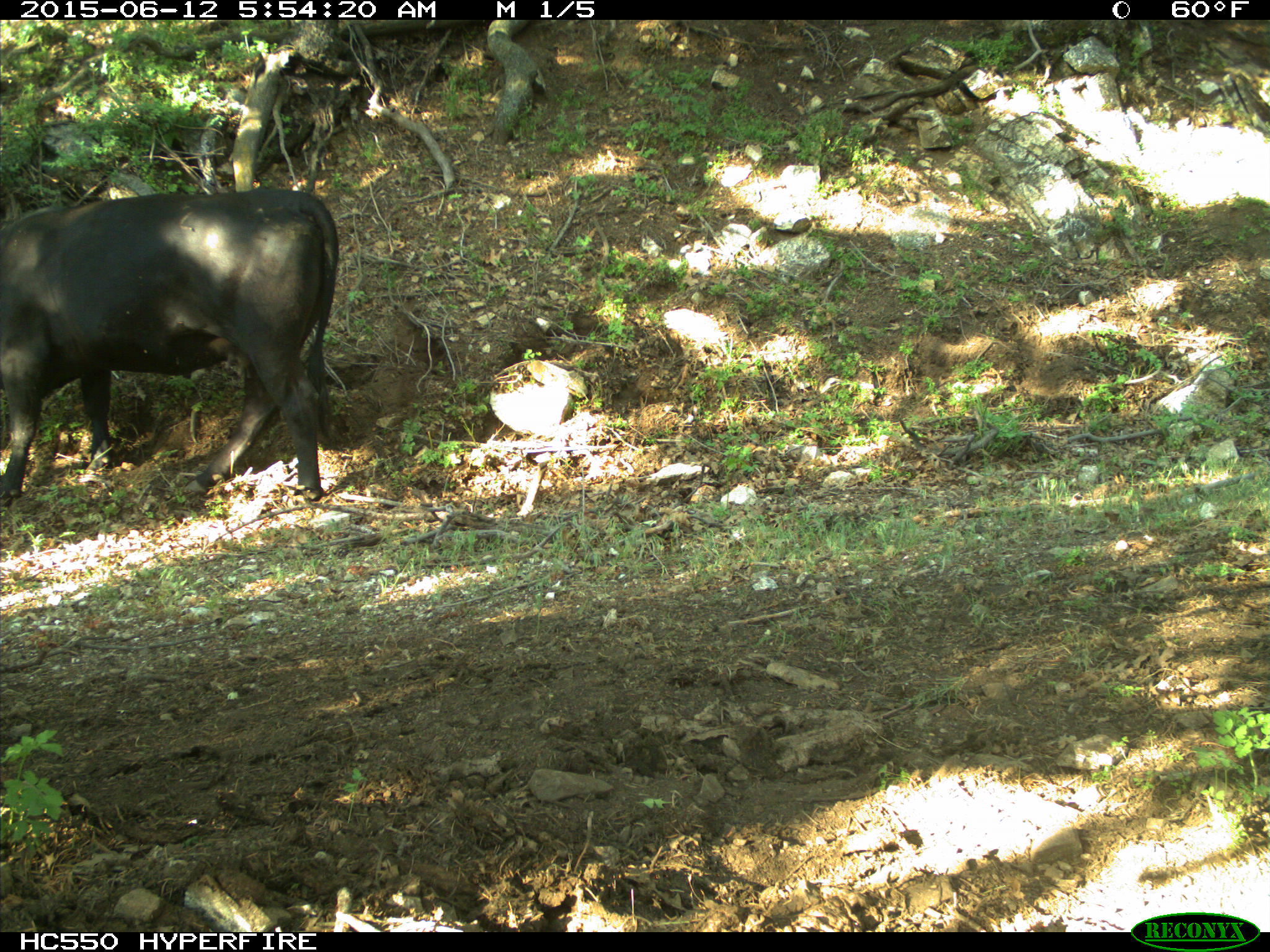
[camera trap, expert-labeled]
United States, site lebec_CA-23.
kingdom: Animalia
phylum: Chordata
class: Mammalia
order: Artiodactyla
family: Bovidae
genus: Bos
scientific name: Bos taurus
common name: domestic cow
Bos taurus (domestic cow).